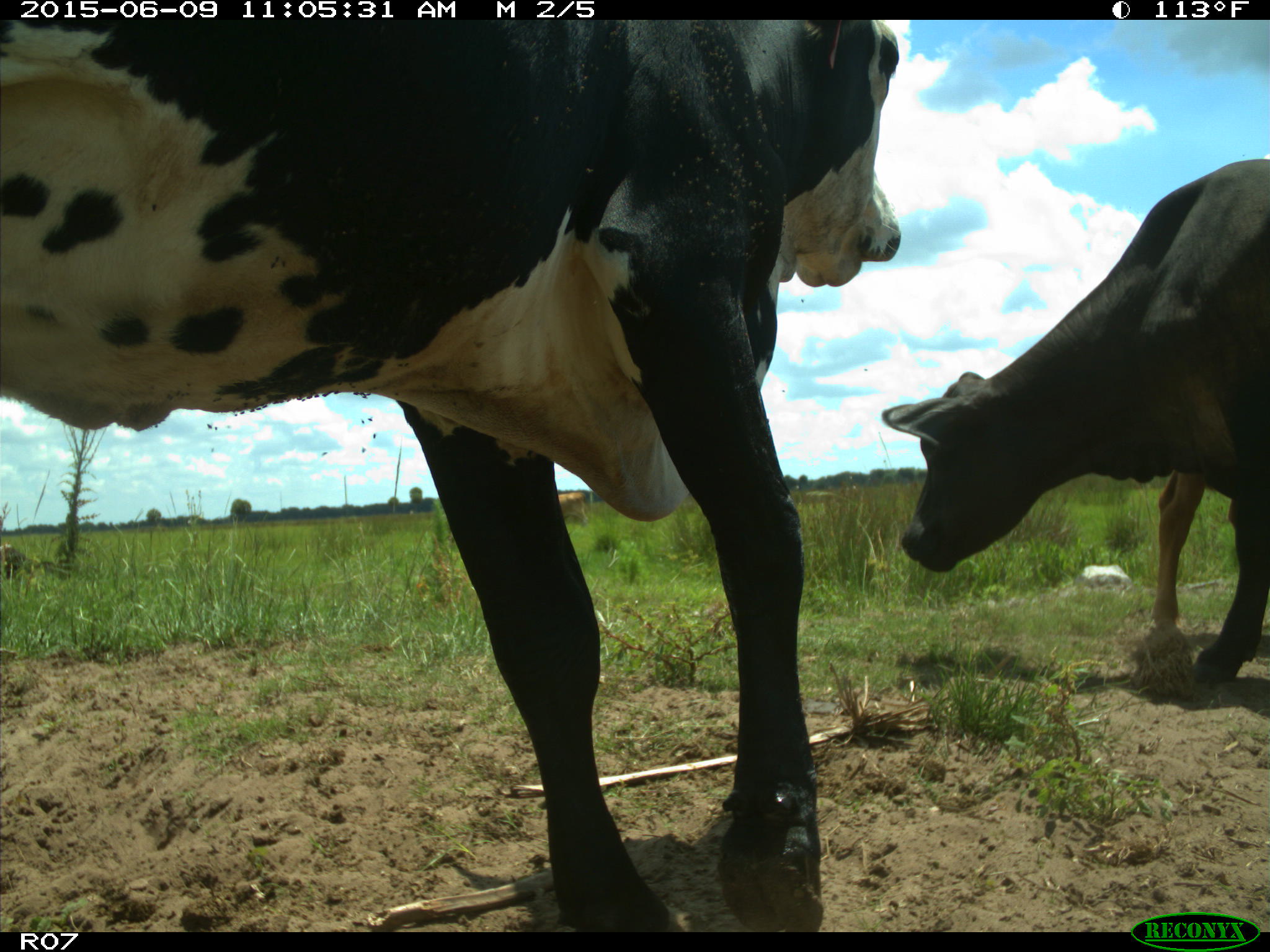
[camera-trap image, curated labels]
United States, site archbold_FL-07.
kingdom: Animalia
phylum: Chordata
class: Mammalia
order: Artiodactyla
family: Bovidae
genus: Bos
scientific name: Bos taurus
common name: domestic cow